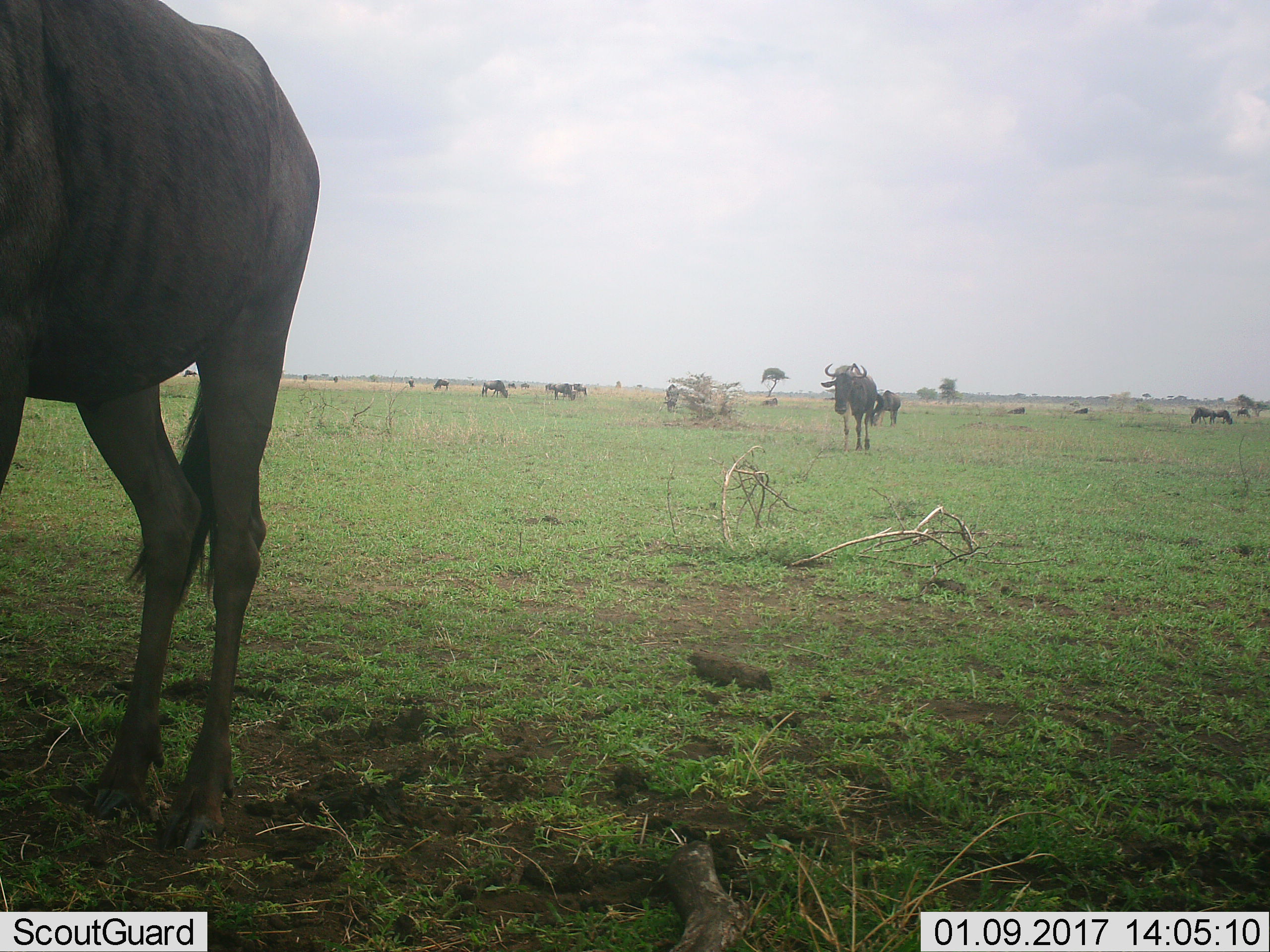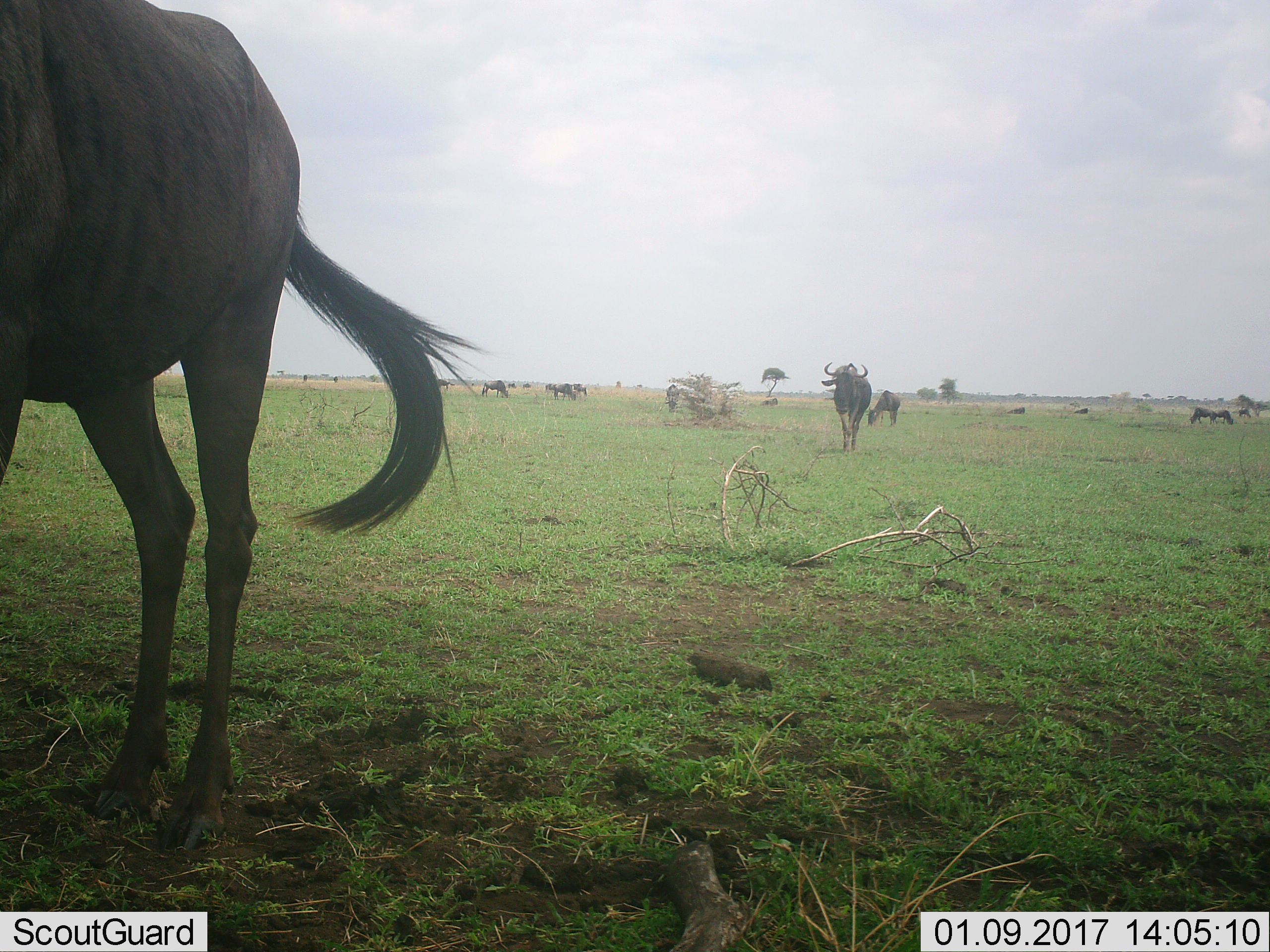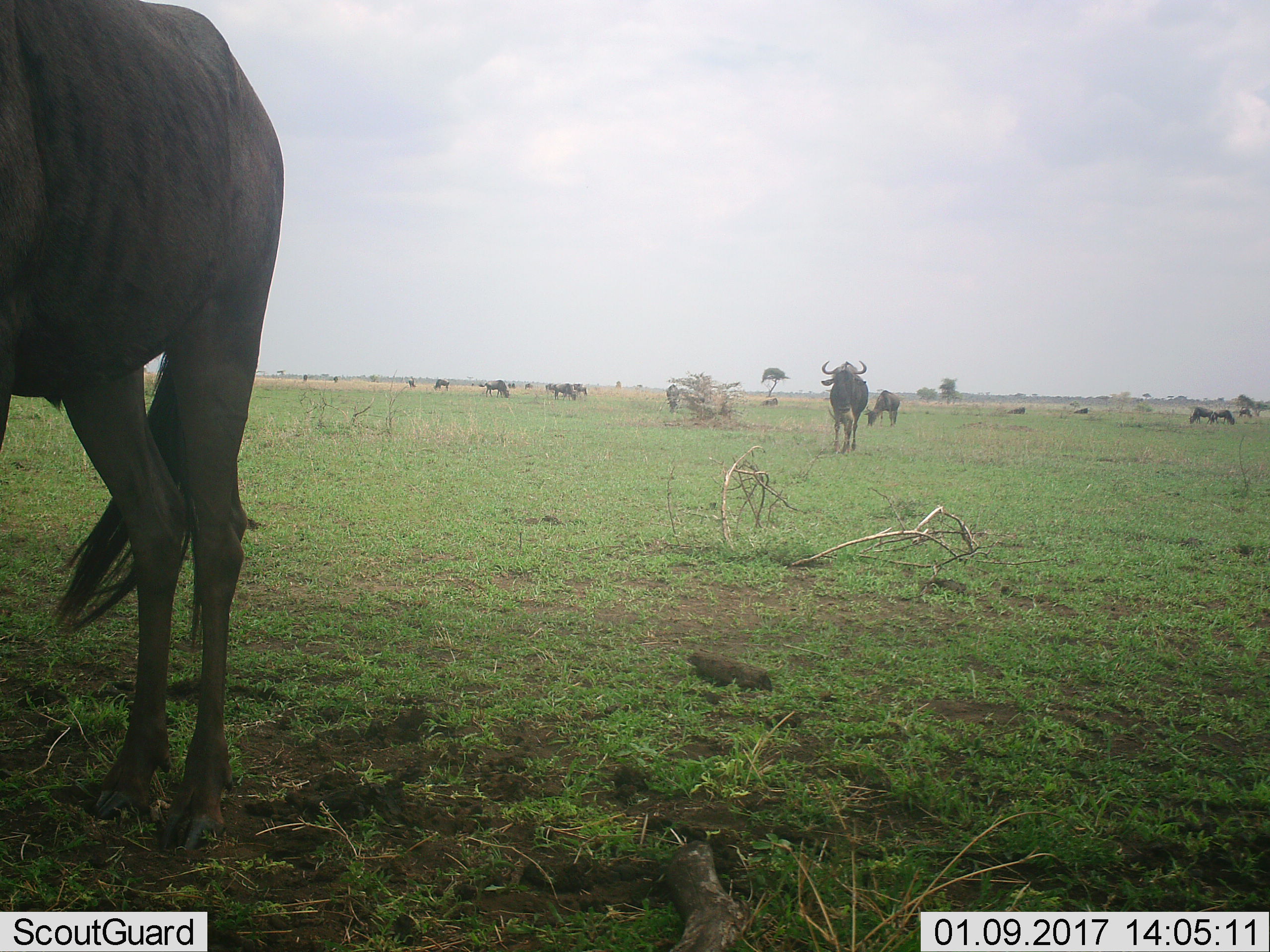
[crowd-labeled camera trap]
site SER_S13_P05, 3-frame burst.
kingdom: Animalia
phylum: Chordata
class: Mammalia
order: Artiodactyla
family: Bovidae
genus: Connochaetes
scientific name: Connochaetes taurinus taurinus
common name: blue wildebeest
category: wildebeestblue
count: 11-50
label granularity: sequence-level